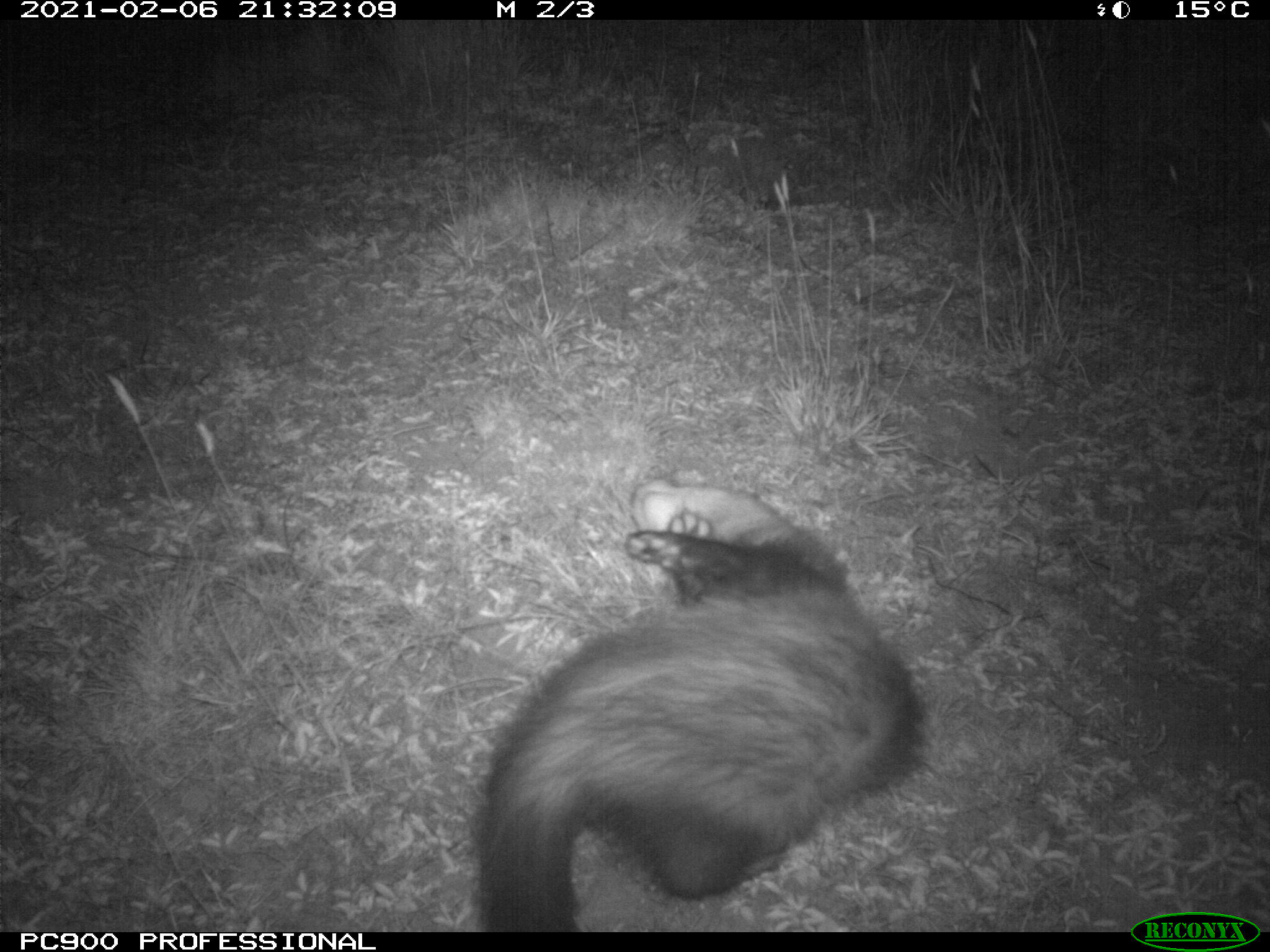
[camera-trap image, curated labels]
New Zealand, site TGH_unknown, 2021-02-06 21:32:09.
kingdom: Animalia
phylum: Chordata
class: Mammalia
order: Carnivora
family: Mustelidae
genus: Mustela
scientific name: Mustela furo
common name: ferret